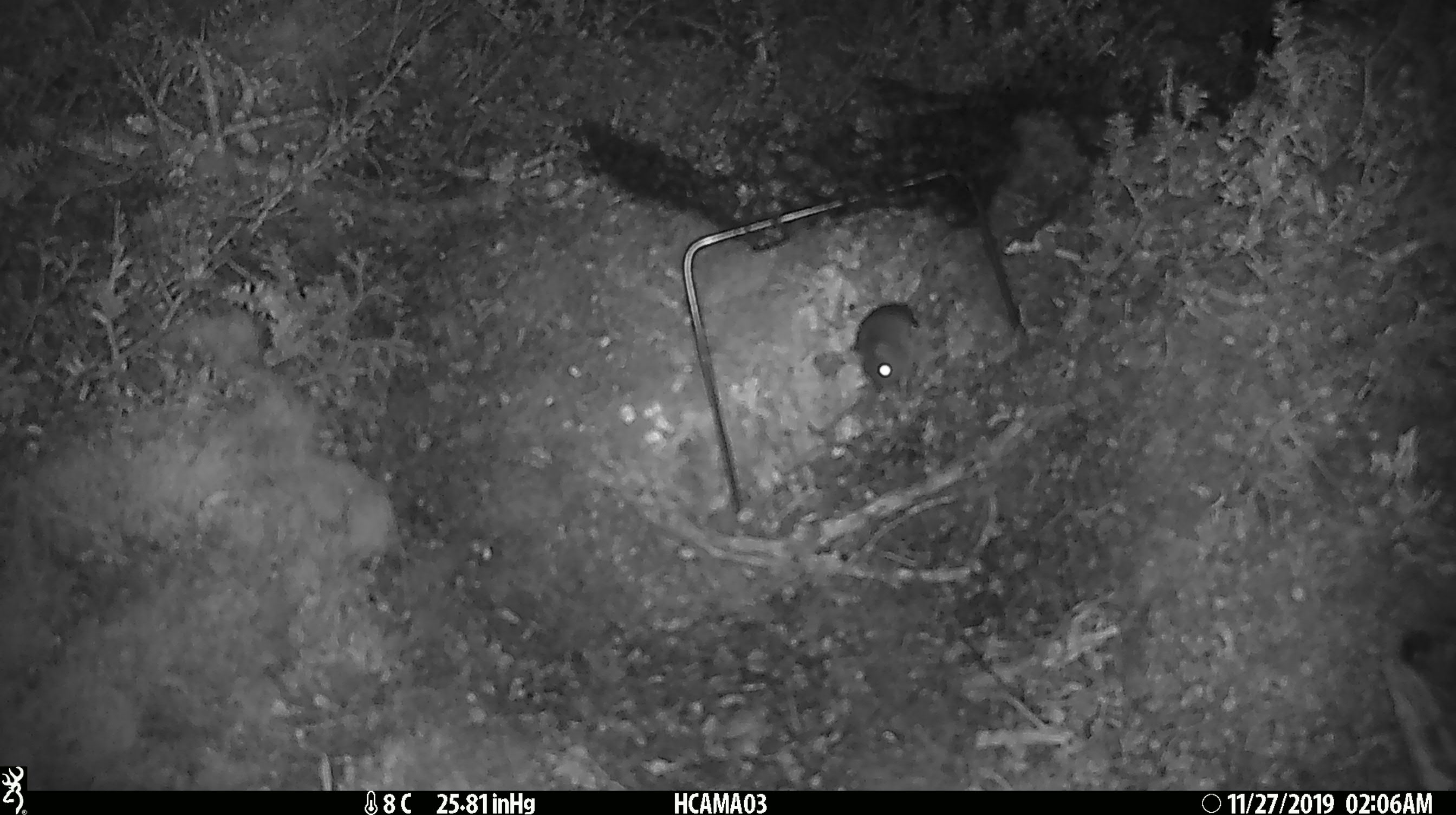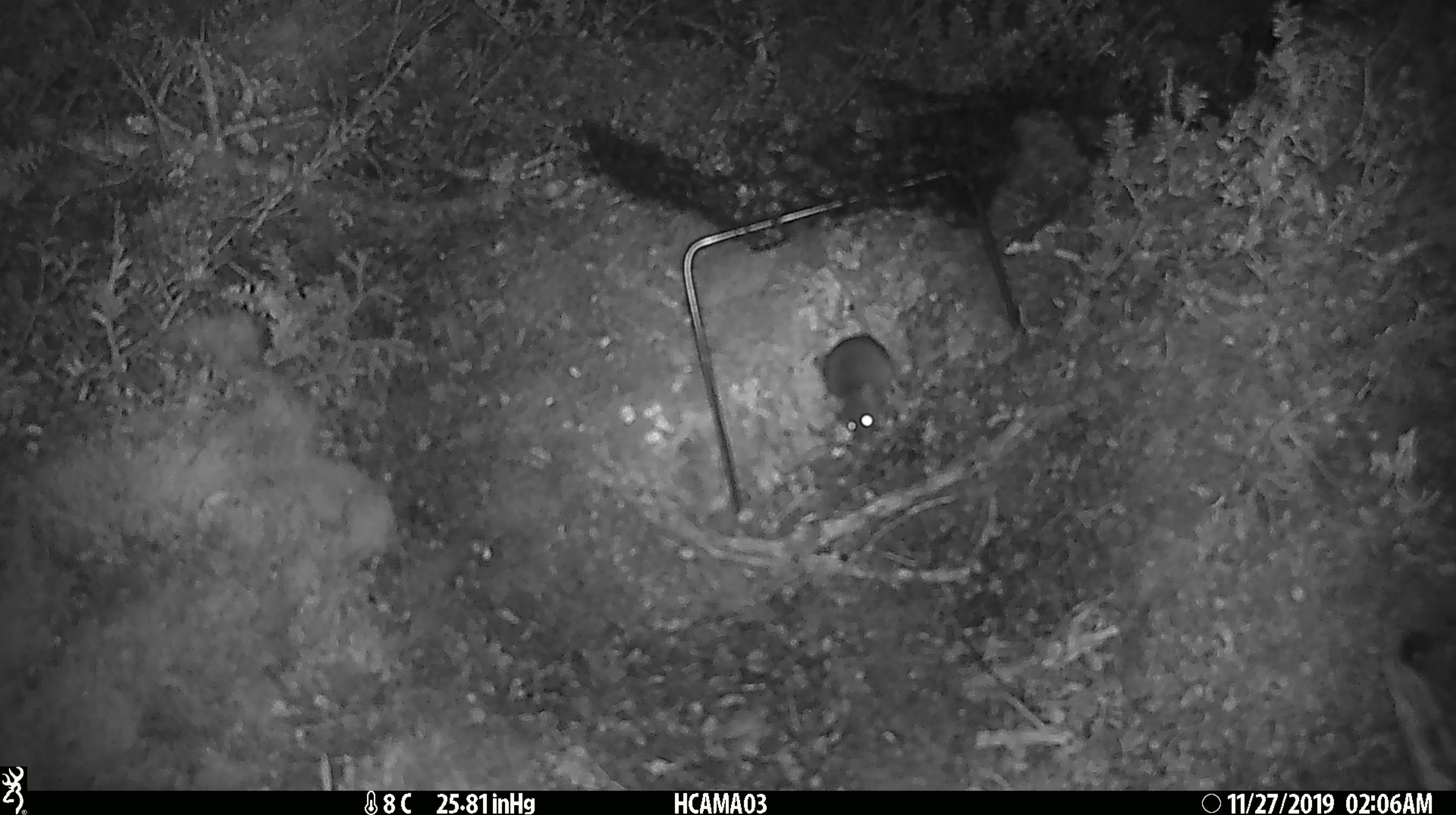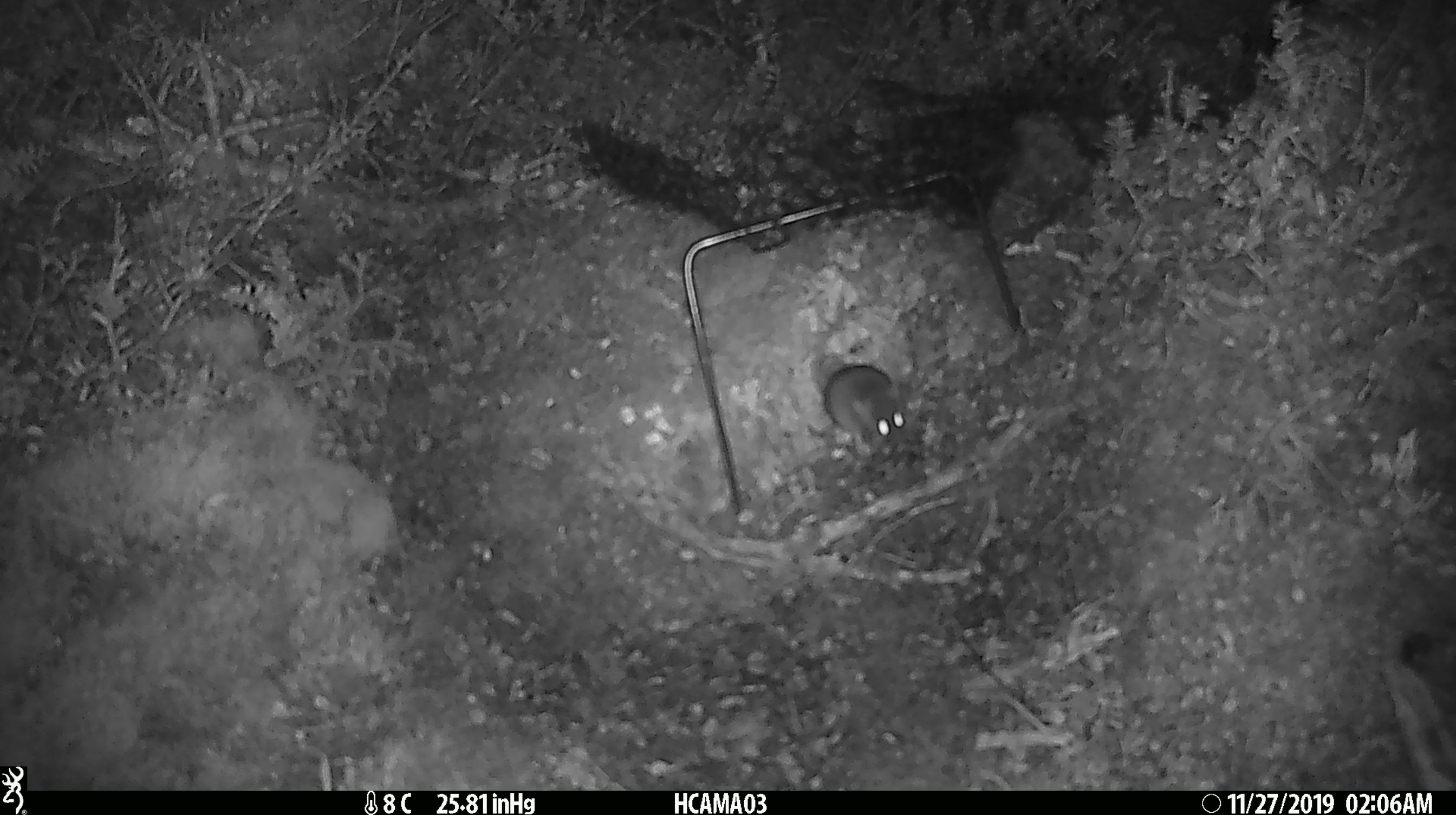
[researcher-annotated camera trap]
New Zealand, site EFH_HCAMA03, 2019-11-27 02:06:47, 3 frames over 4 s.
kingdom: Animalia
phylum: Chordata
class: Mammalia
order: Rodentia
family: Muridae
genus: Mus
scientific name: Mus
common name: mouse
Mouse (Mus).